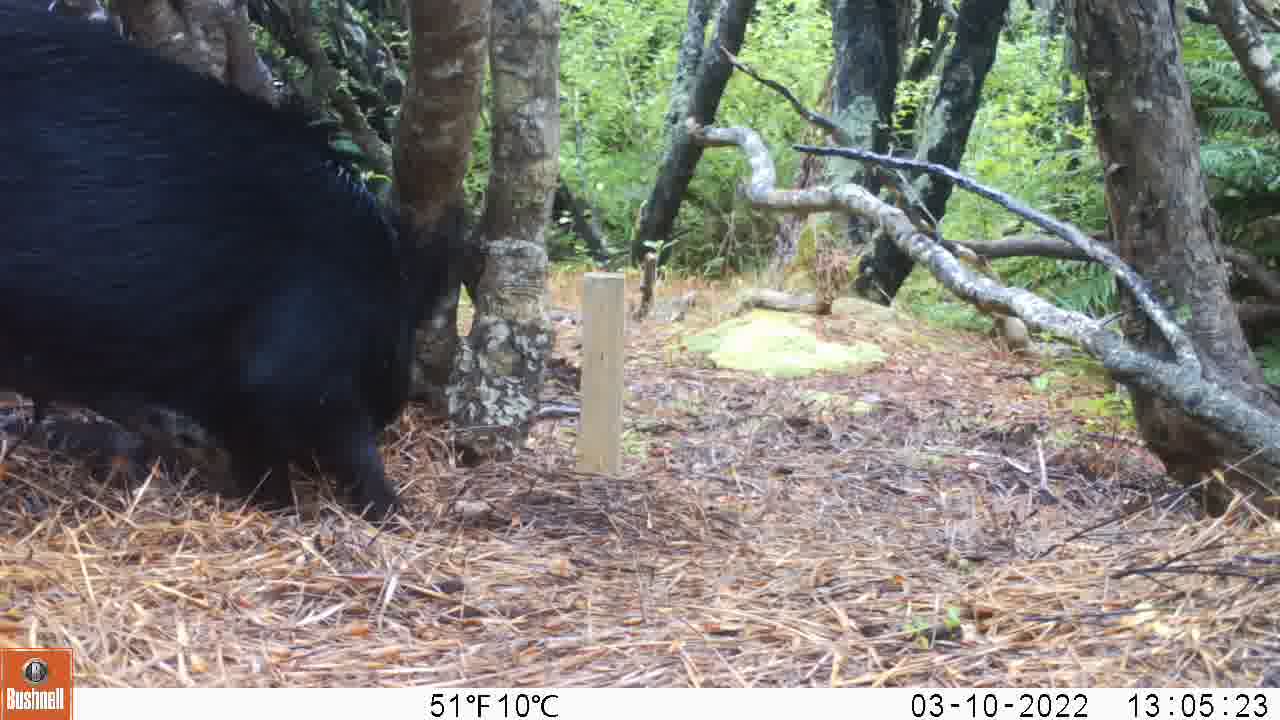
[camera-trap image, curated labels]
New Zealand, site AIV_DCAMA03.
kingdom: Animalia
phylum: Chordata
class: Mammalia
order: Artiodactyla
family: Suidae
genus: Sus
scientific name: Sus scrofa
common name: pig